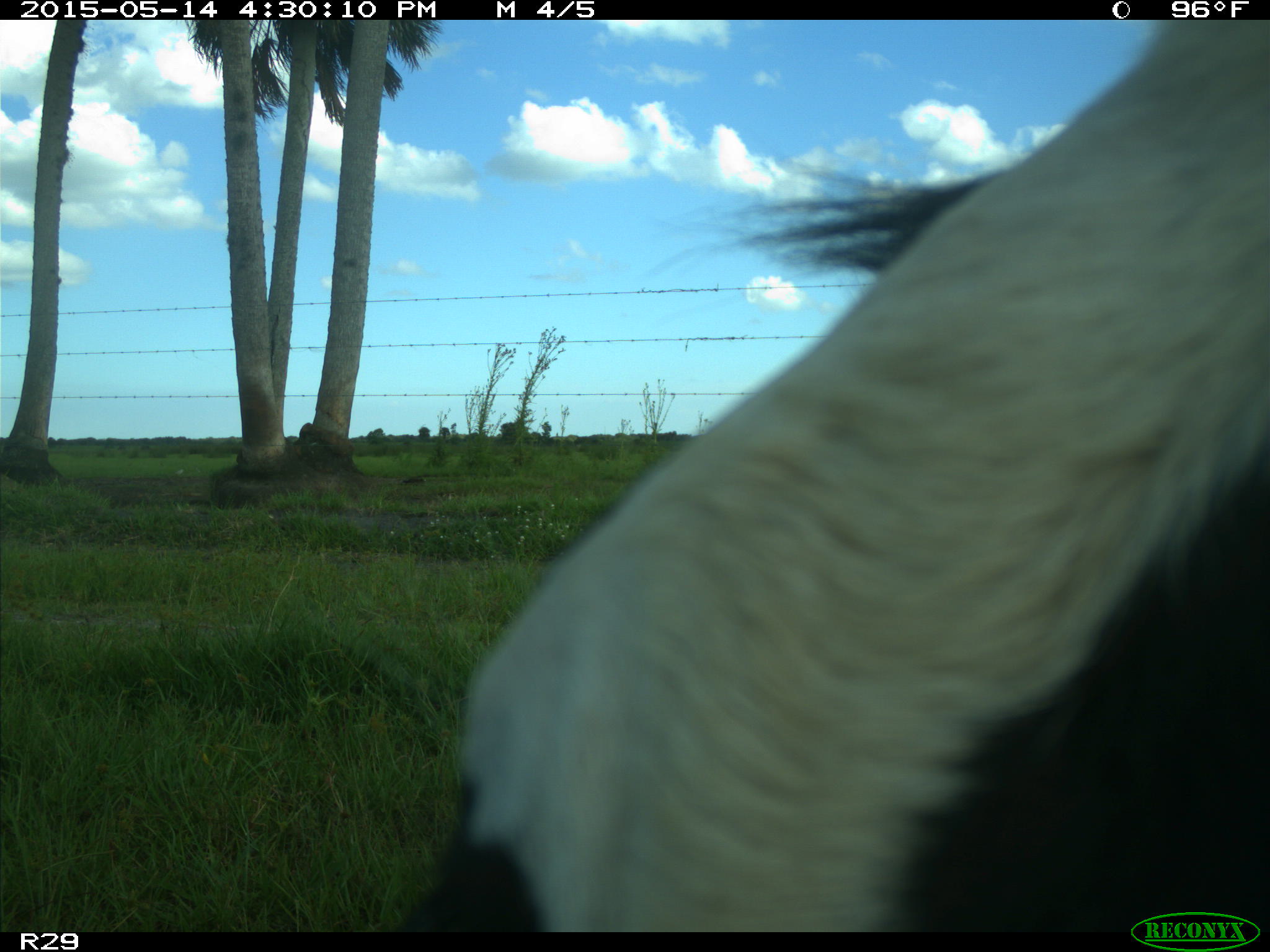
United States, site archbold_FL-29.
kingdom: Animalia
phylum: Chordata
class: Mammalia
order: Artiodactyla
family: Bovidae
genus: Bos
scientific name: Bos taurus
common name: domestic cow